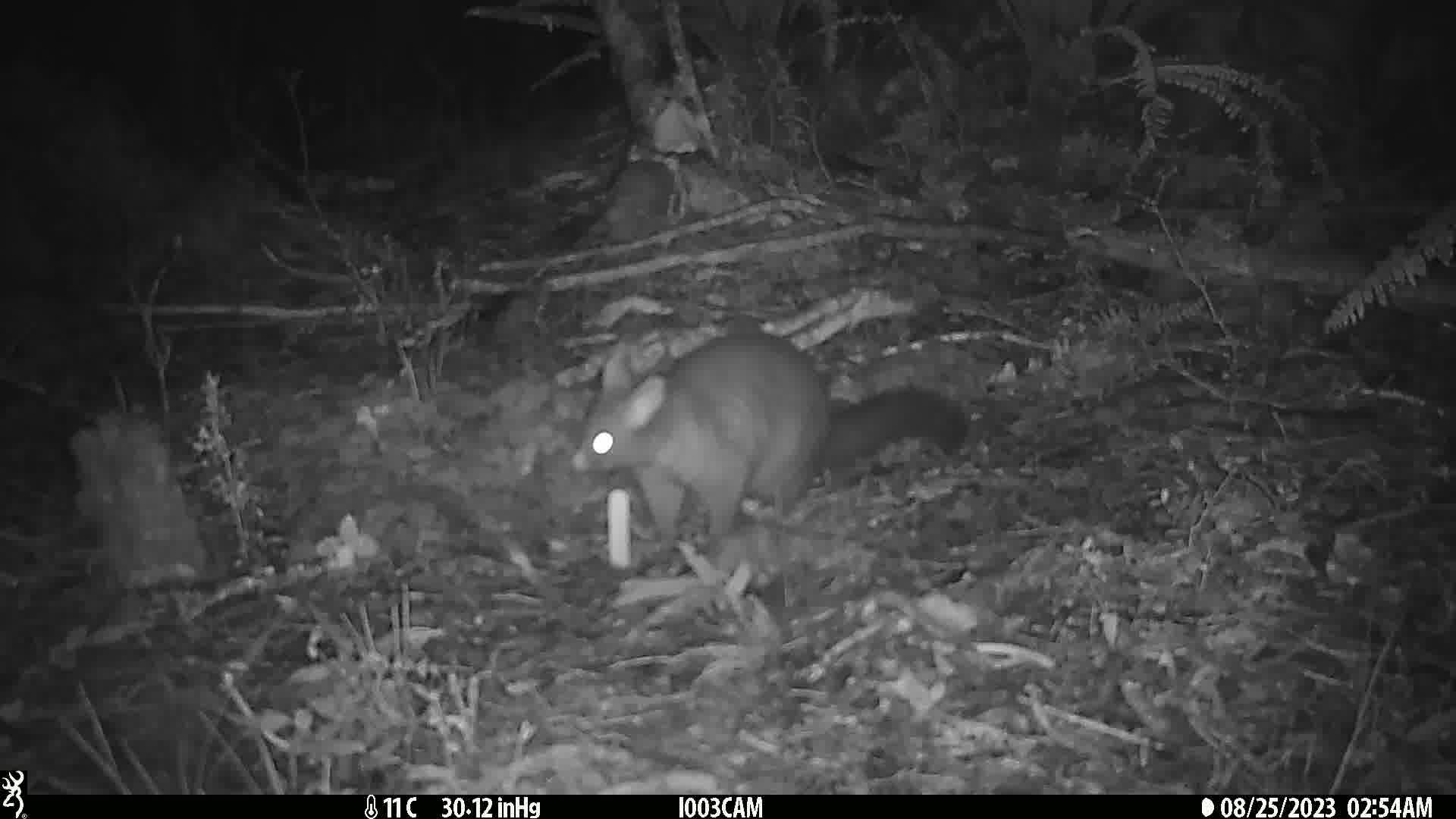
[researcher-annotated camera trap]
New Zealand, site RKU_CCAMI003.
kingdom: Animalia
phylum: Chordata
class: Mammalia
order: Diprotodontia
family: Phalangeridae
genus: Trichosurus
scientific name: Trichosurus vulpecula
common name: common brushtail possum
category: possum